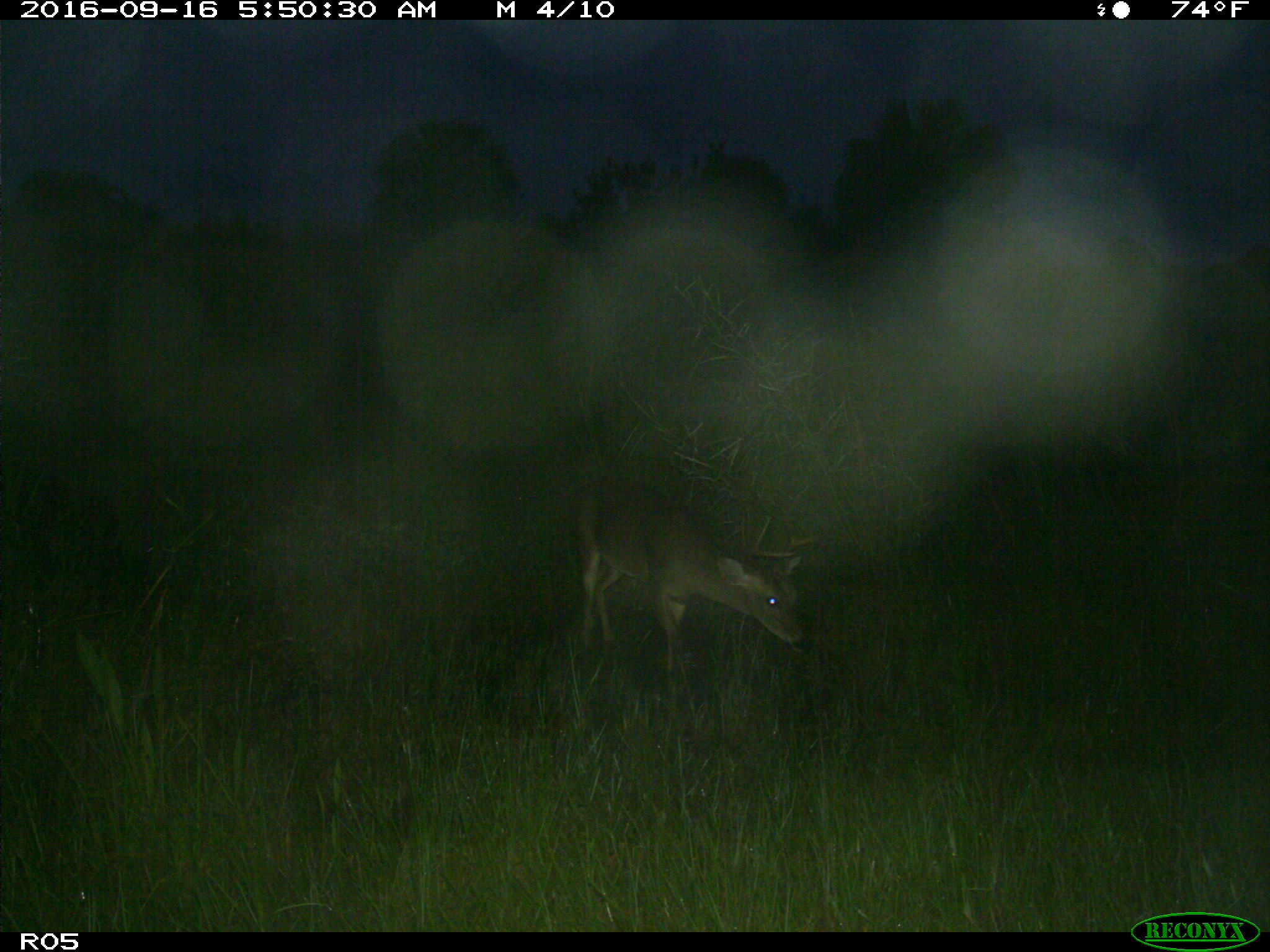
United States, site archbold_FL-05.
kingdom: Animalia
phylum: Chordata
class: Mammalia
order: Artiodactyla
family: Cervidae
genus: Odocoileus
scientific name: Odocoileus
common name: deer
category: unidentified deer